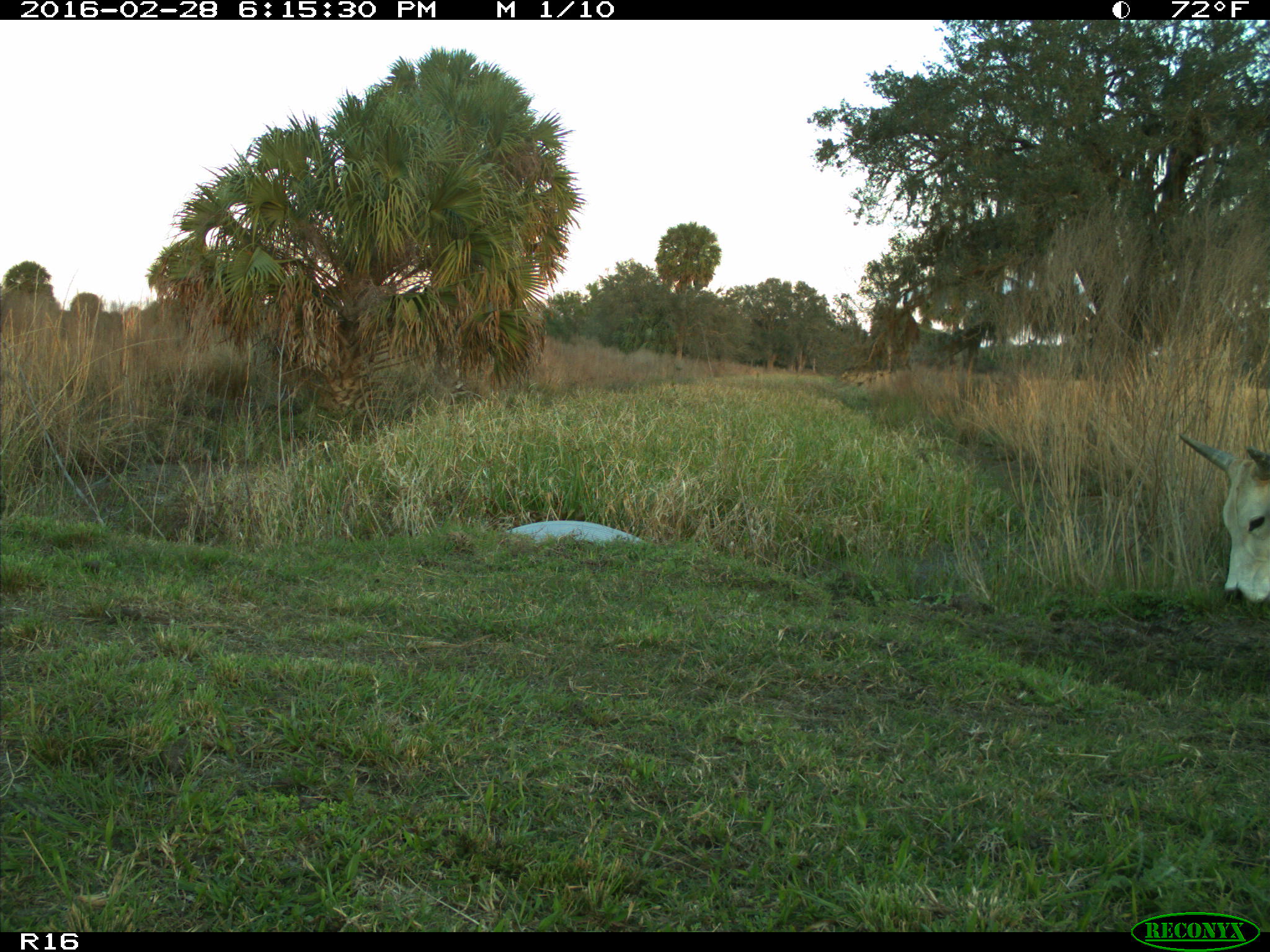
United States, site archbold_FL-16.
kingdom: Animalia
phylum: Chordata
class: Mammalia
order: Artiodactyla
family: Bovidae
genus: Bos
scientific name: Bos taurus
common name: domestic cow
Bos taurus (domestic cow).